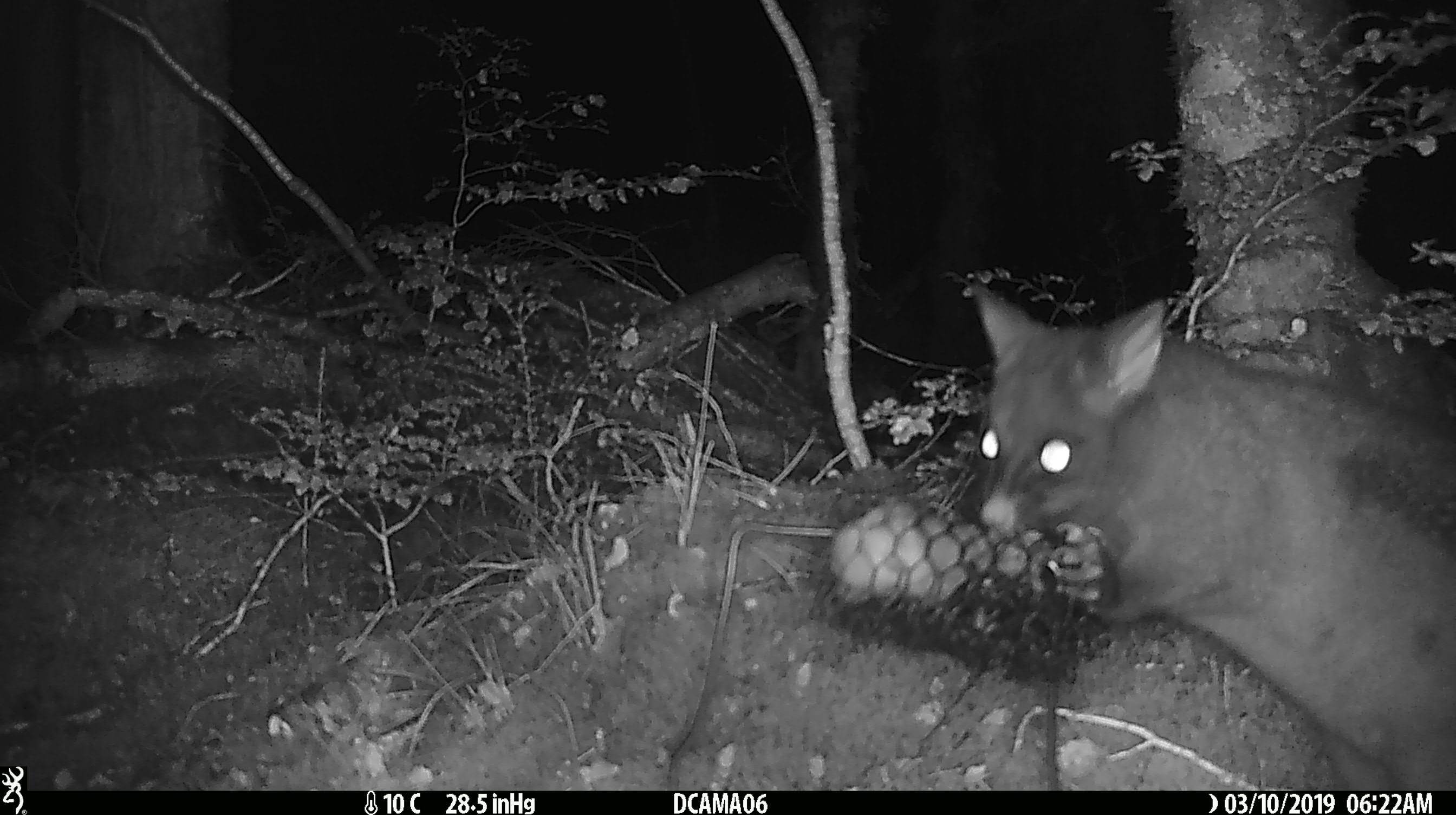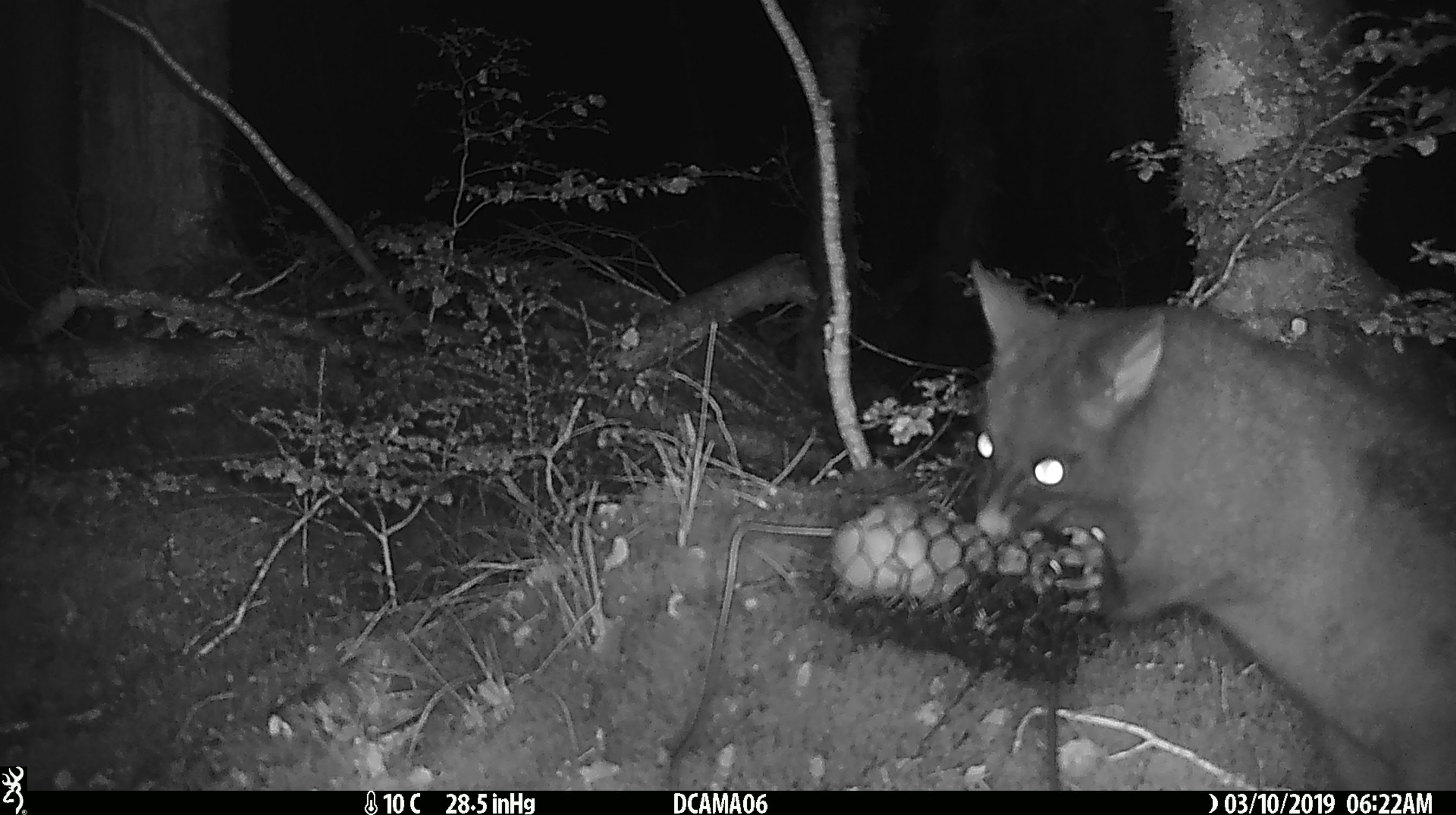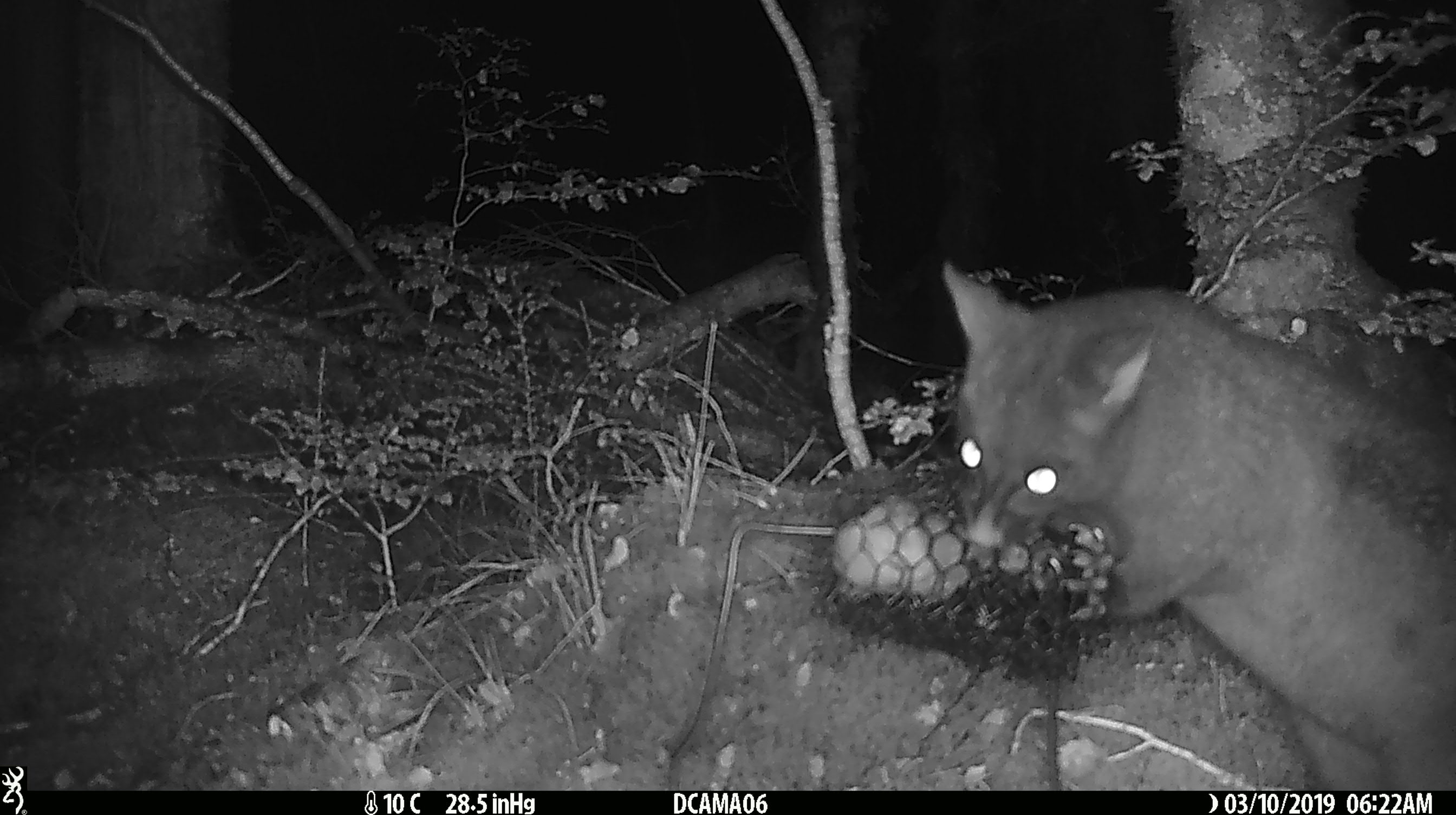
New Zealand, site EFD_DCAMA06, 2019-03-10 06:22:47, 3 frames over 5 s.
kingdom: Animalia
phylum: Chordata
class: Mammalia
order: Diprotodontia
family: Phalangeridae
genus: Trichosurus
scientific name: Trichosurus vulpecula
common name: common brushtail possum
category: possum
Possum (common brushtail possum) (Trichosurus vulpecula).